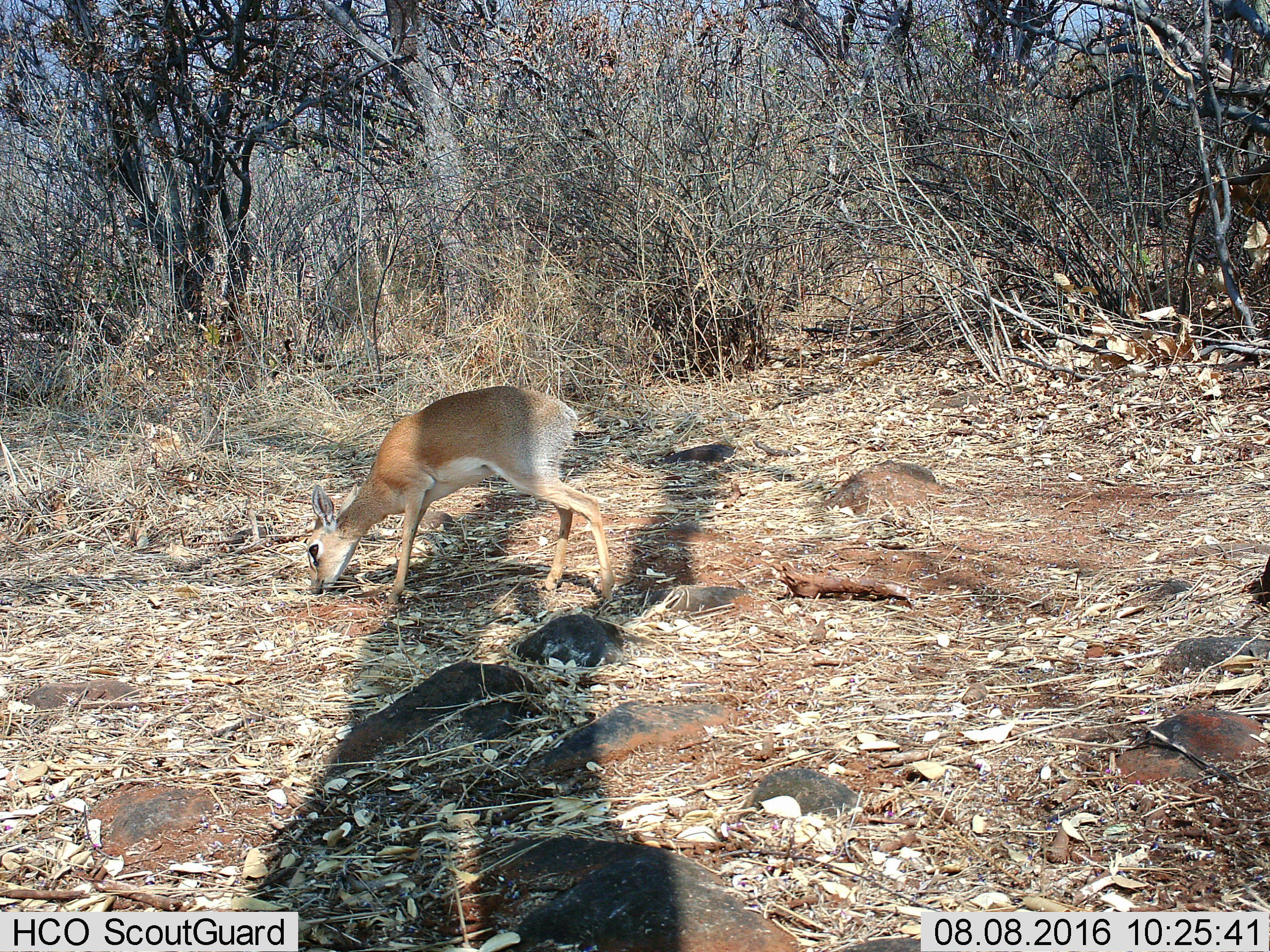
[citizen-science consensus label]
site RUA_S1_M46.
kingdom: Animalia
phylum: Chordata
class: Mammalia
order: Artiodactyla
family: Bovidae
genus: Madoqua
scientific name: Madoqua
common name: dik-dik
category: dikdik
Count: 1.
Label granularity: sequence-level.